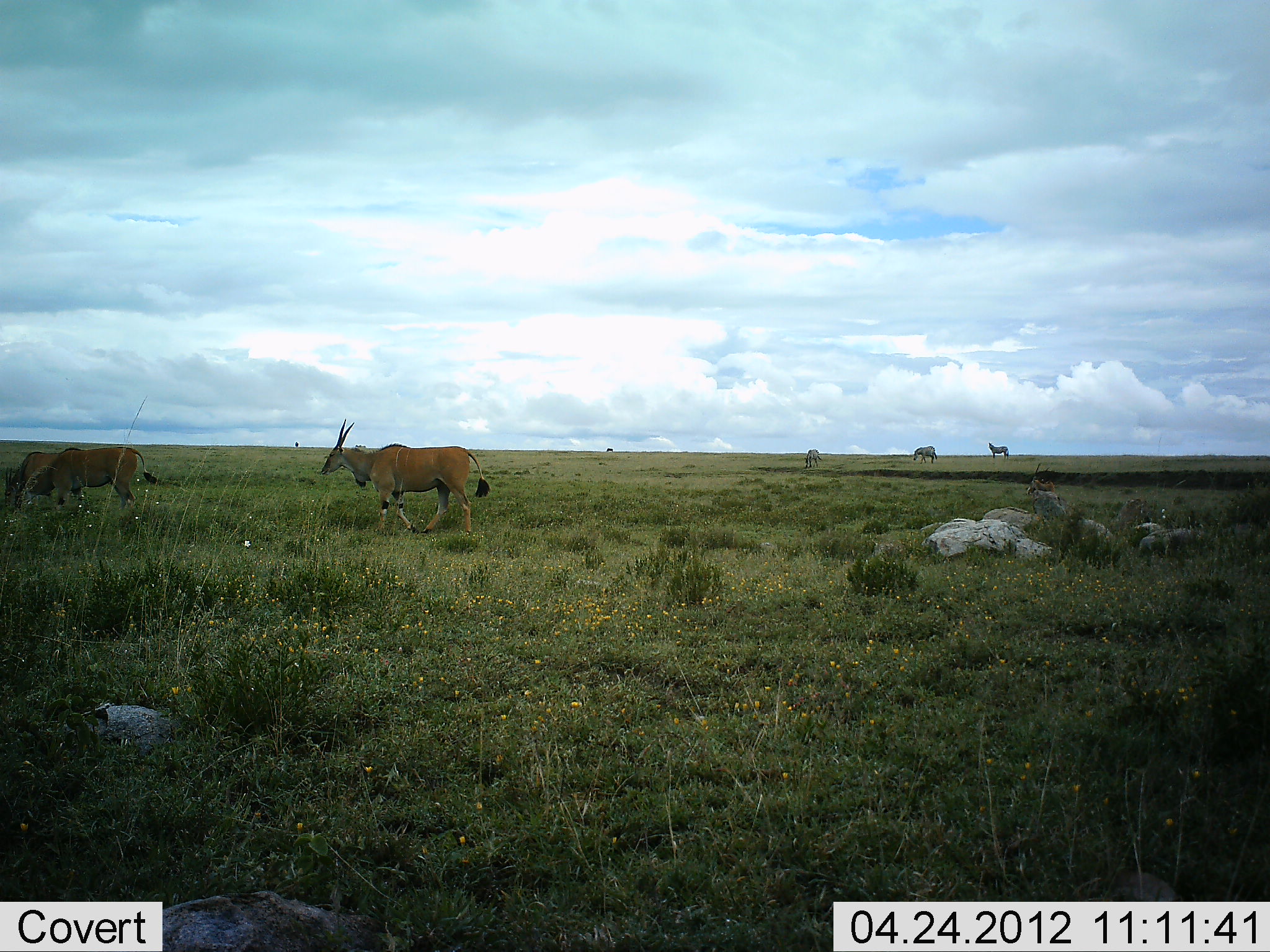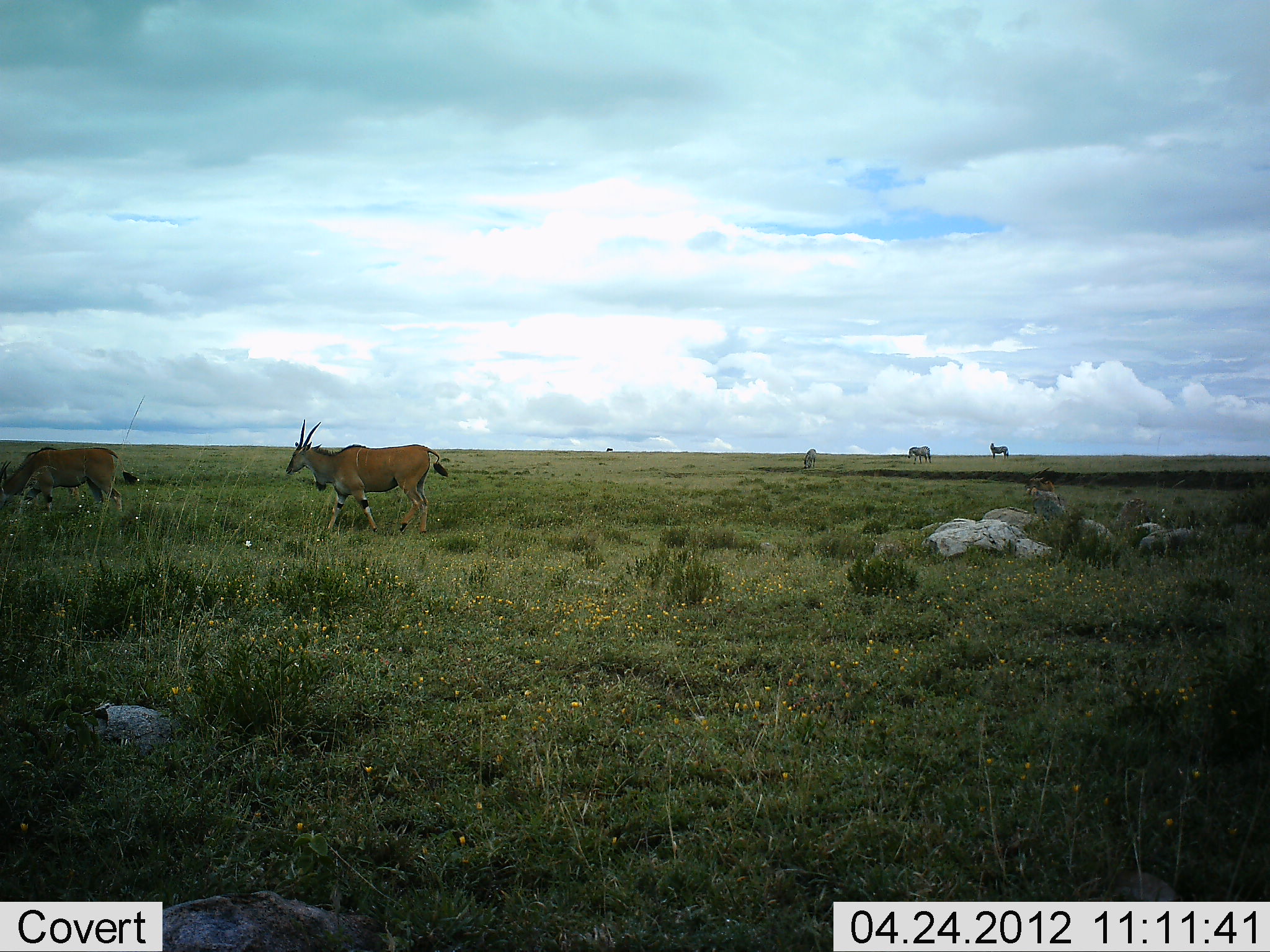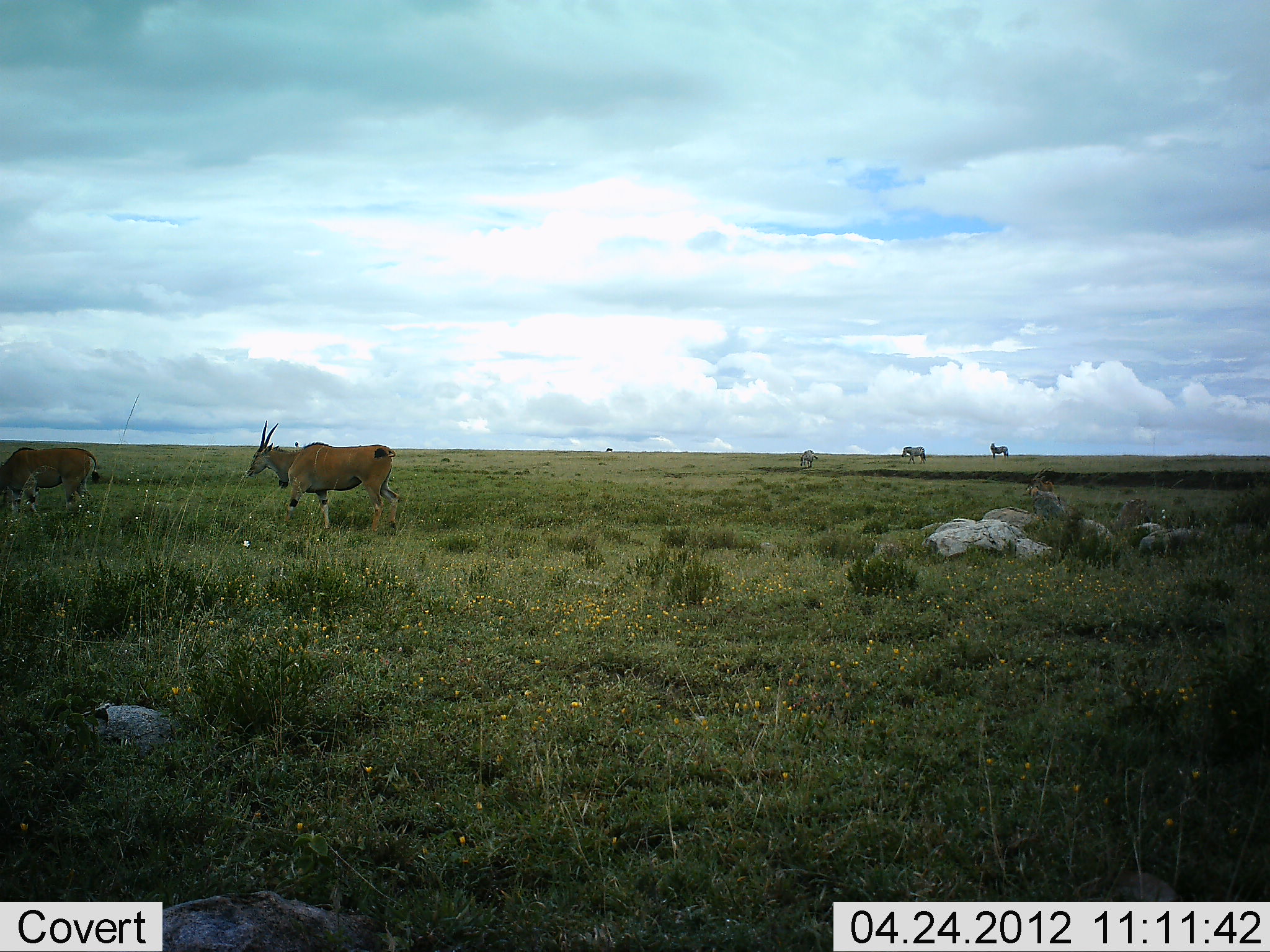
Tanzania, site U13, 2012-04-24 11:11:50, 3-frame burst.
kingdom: Animalia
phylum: Chordata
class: Mammalia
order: Artiodactyla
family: Bovidae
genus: Tragelaphus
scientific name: Tragelaphus oryx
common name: eland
Eland (Tragelaphus oryx), count 3. Behavior (volunteer vote fractions): standing 28%, resting 11%, moving 89%, interacting 0%. Young present (vote fraction): 0%. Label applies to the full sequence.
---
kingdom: Animalia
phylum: Chordata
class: Mammalia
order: Perissodactyla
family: Equidae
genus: Equus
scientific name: Equus quagga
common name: plains zebra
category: zebra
Zebra (plains zebra) (Equus quagga), count 3. Behavior (volunteer vote fractions): standing 70%, resting 0%, moving 60%, interacting 0%. Young present (vote fraction): 0%. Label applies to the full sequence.